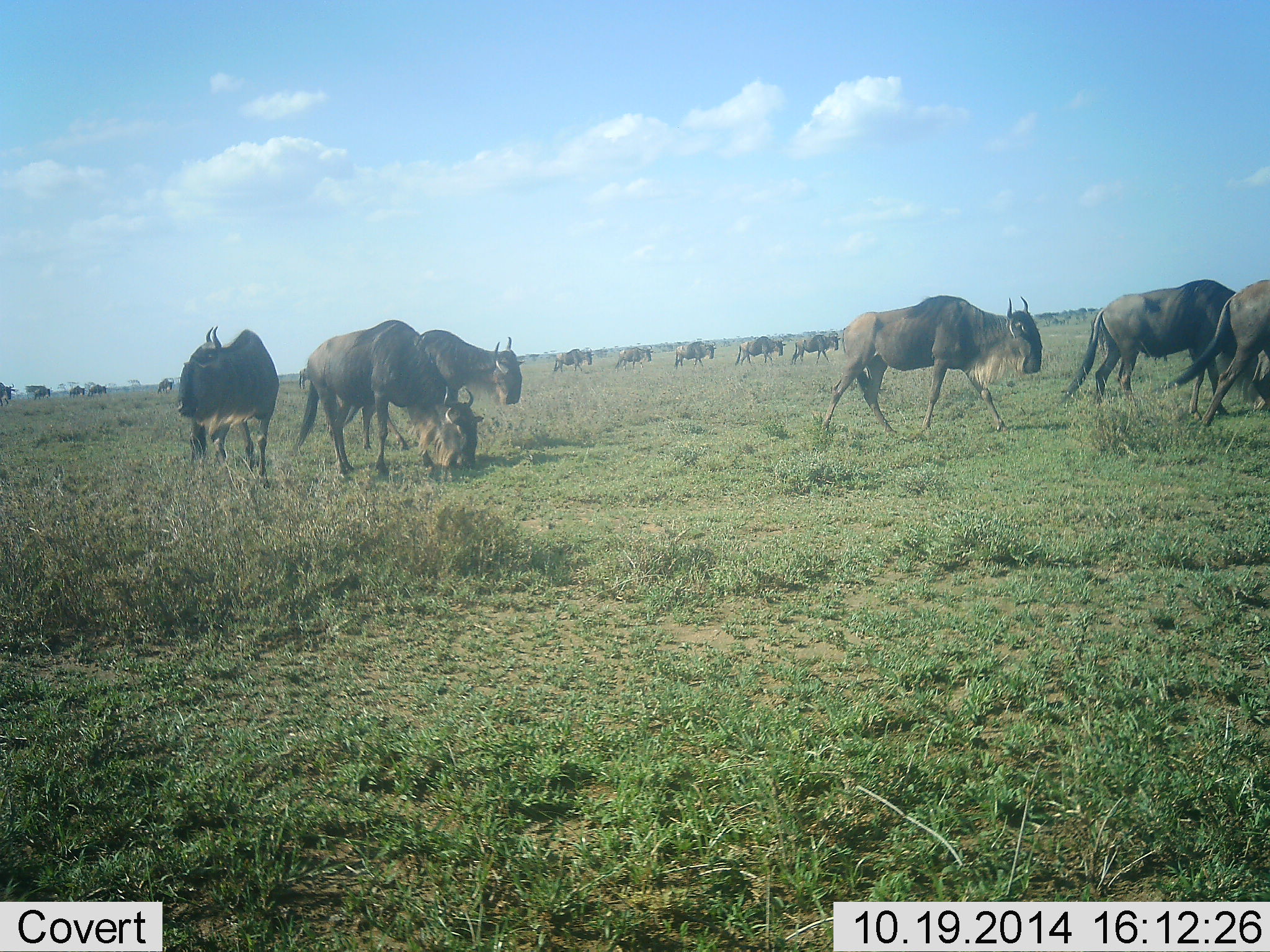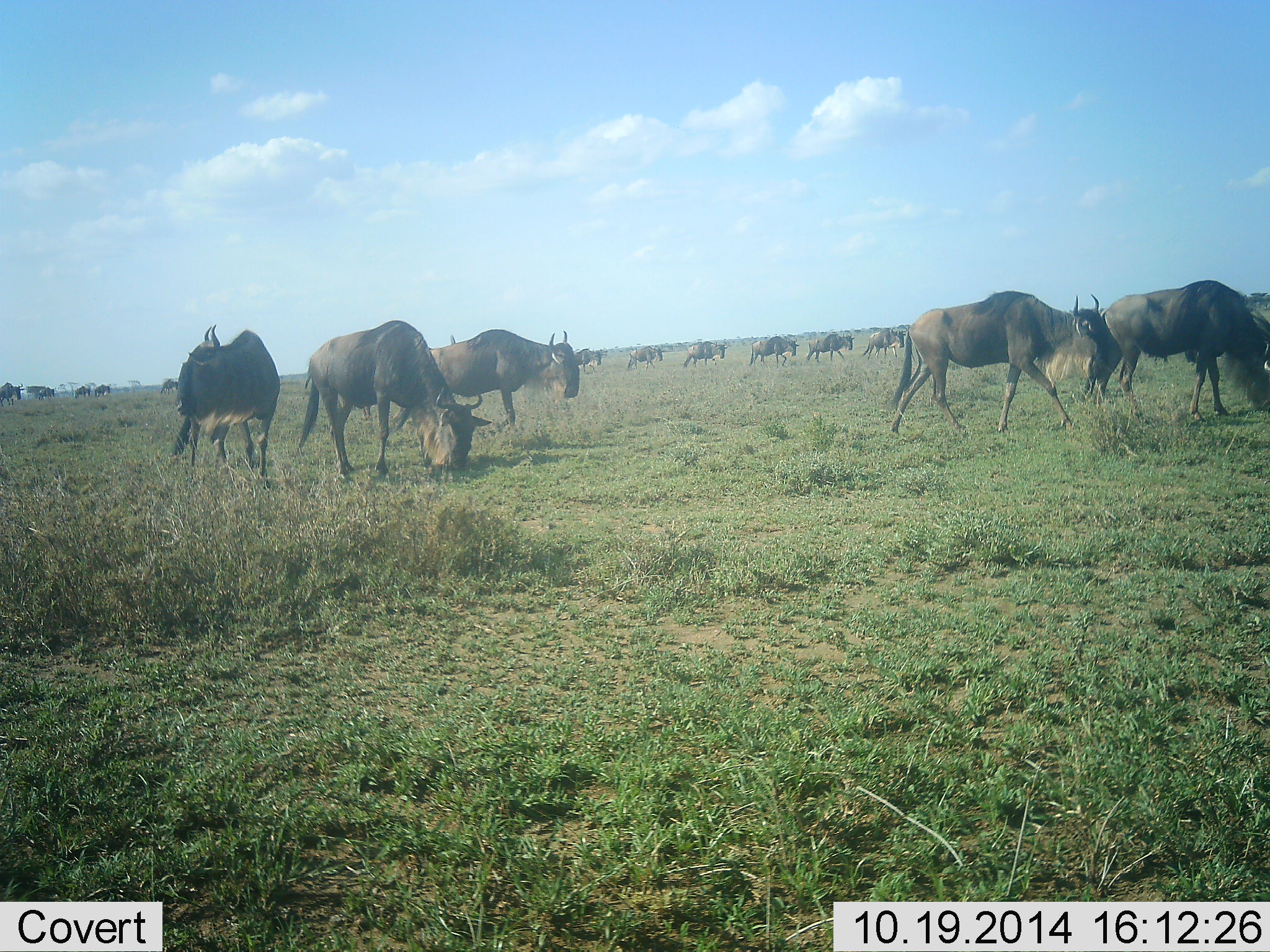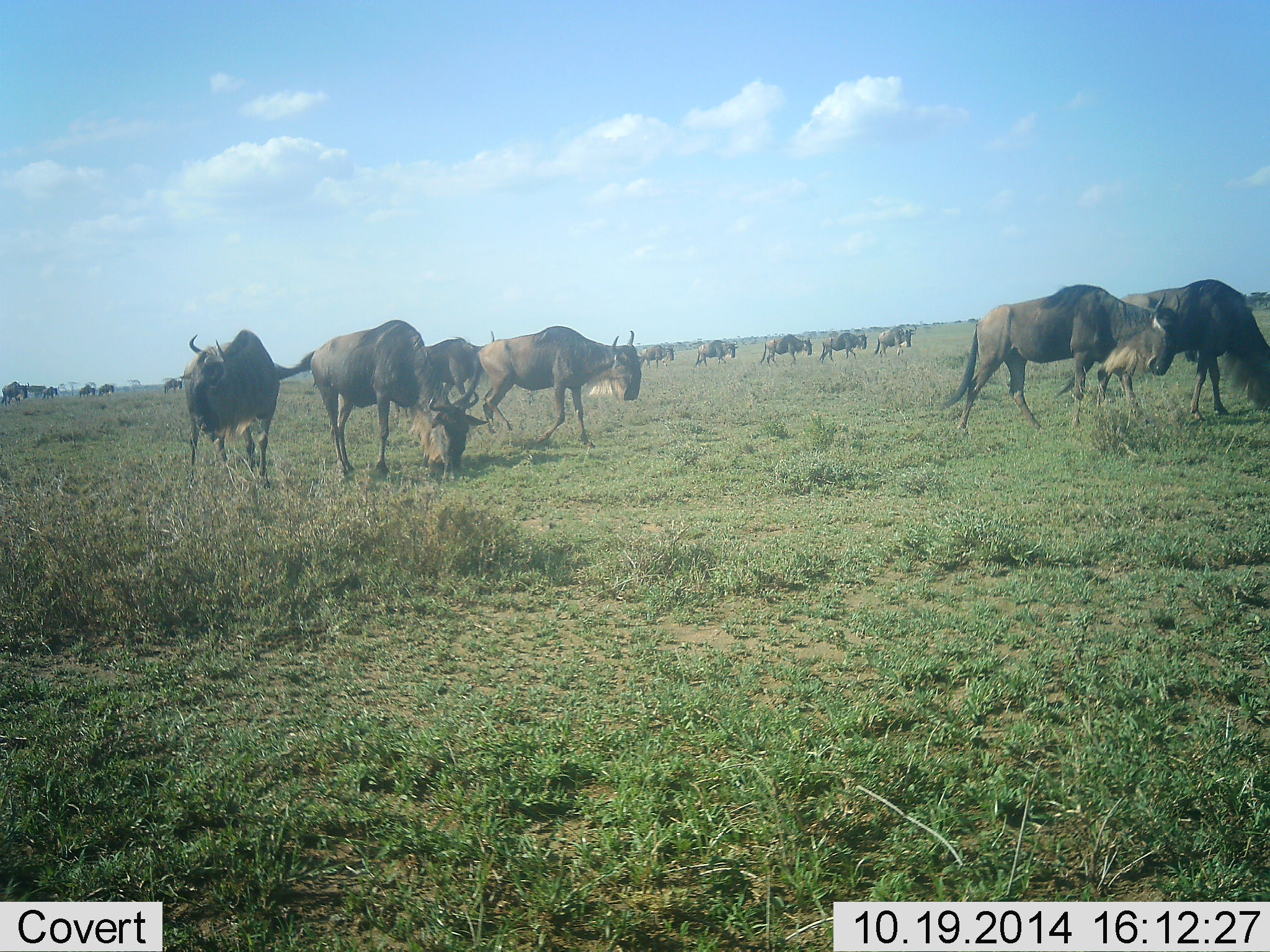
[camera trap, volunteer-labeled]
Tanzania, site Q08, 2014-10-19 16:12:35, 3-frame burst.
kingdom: Animalia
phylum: Chordata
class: Mammalia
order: Artiodactyla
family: Bovidae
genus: Connochaetes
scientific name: Connochaetes taurinus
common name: blue wildebeest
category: wildebeest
Wildebeest (blue wildebeest) (Connochaetes taurinus), count 11-50. Behavior (volunteer vote fractions): standing 40%, resting 10%, moving 90%, interacting 10%. Young present (vote fraction): 0%. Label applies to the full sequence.